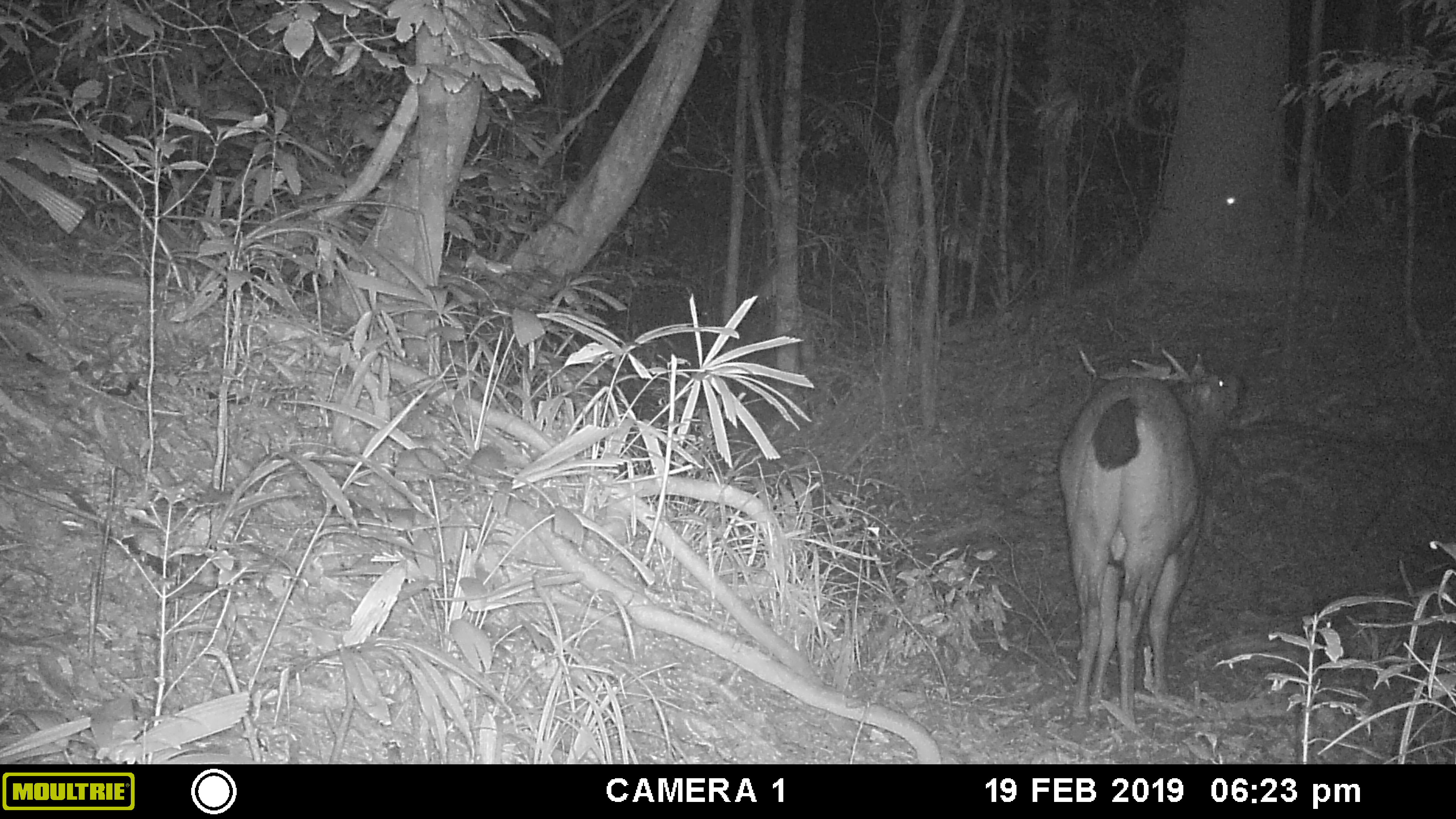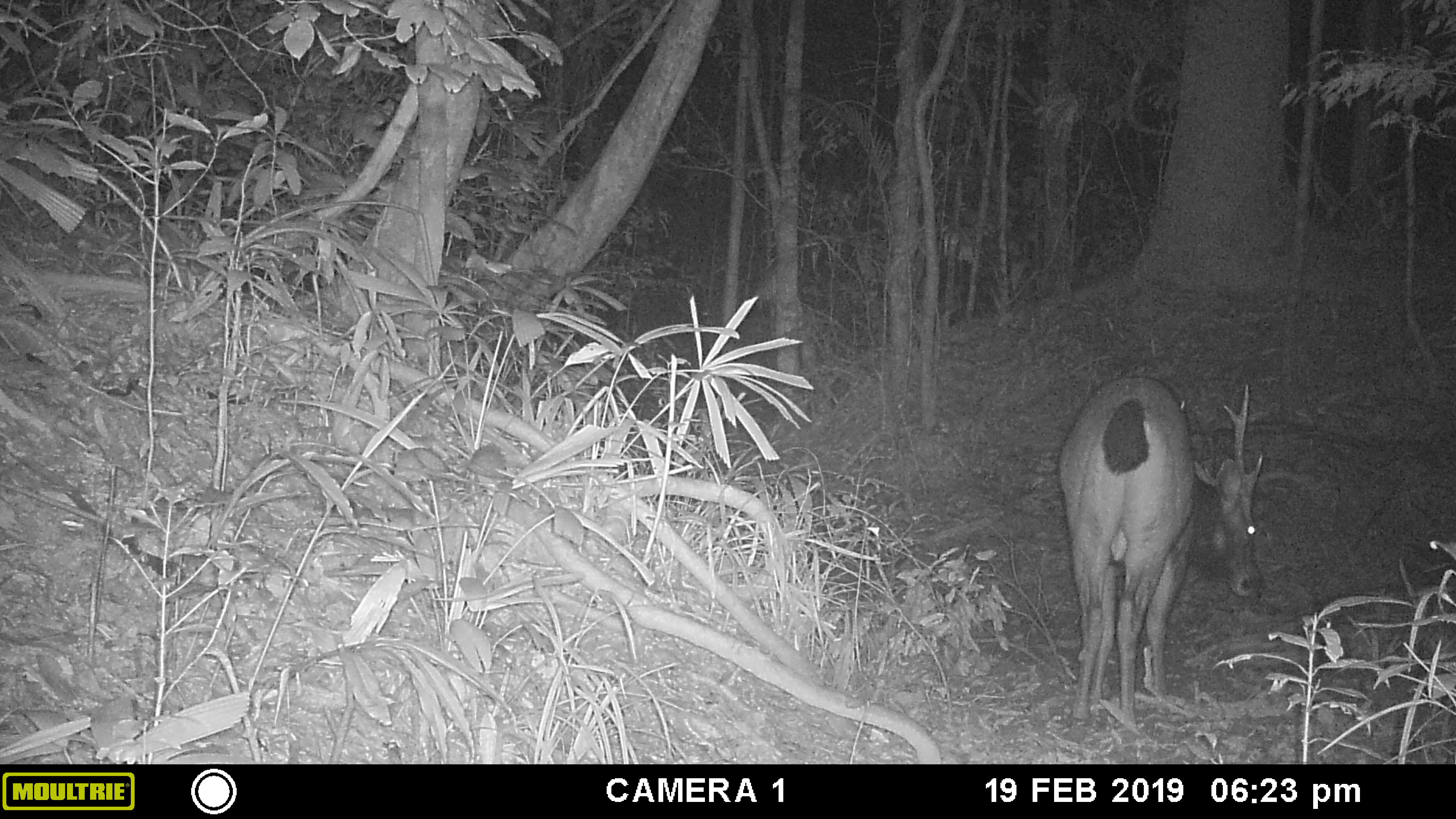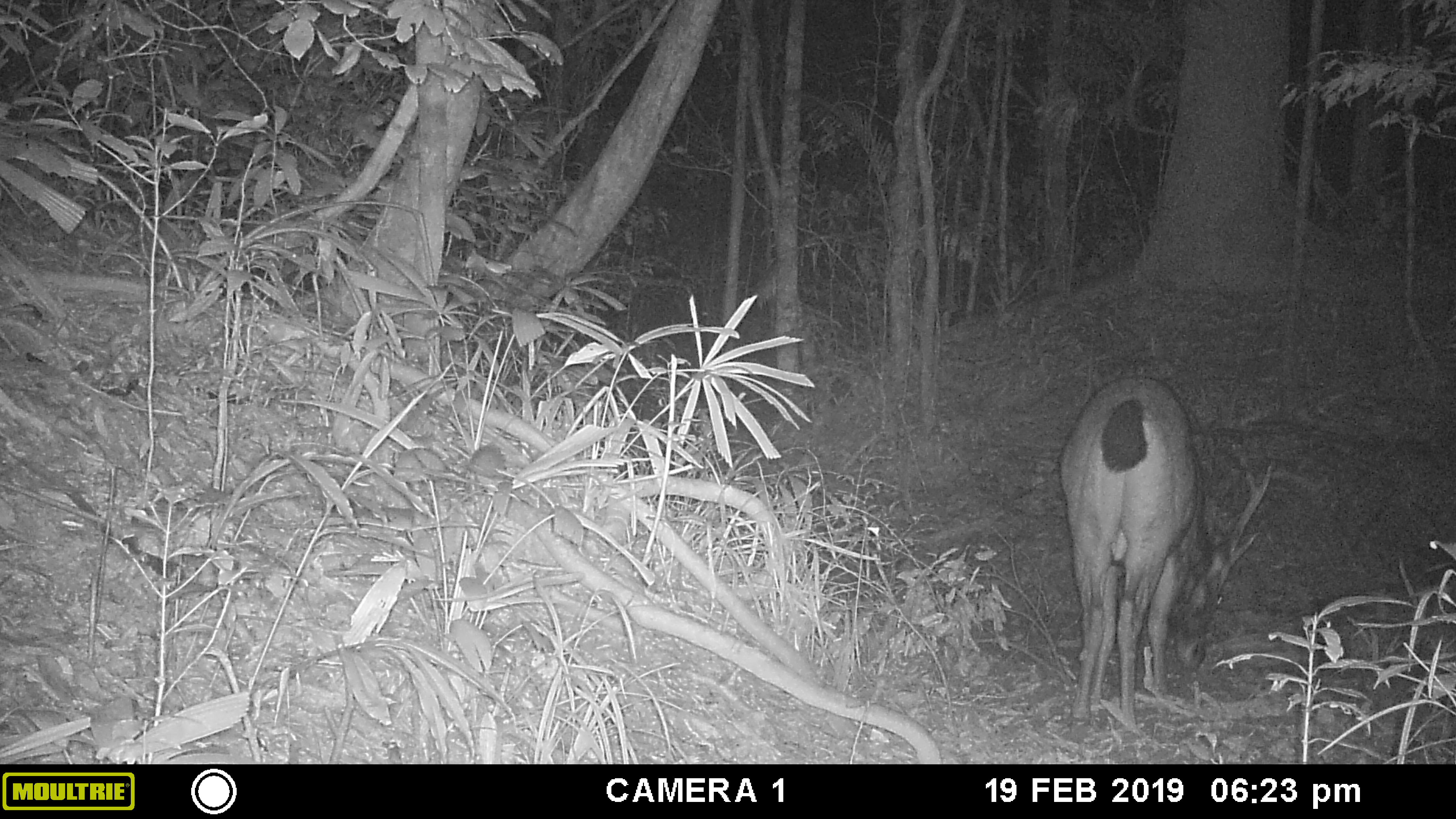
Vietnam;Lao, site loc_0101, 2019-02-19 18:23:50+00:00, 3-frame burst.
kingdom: Animalia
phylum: Chordata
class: Mammalia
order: Artiodactyla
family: Cervidae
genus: Rusa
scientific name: Rusa unicolor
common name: sambar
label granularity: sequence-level